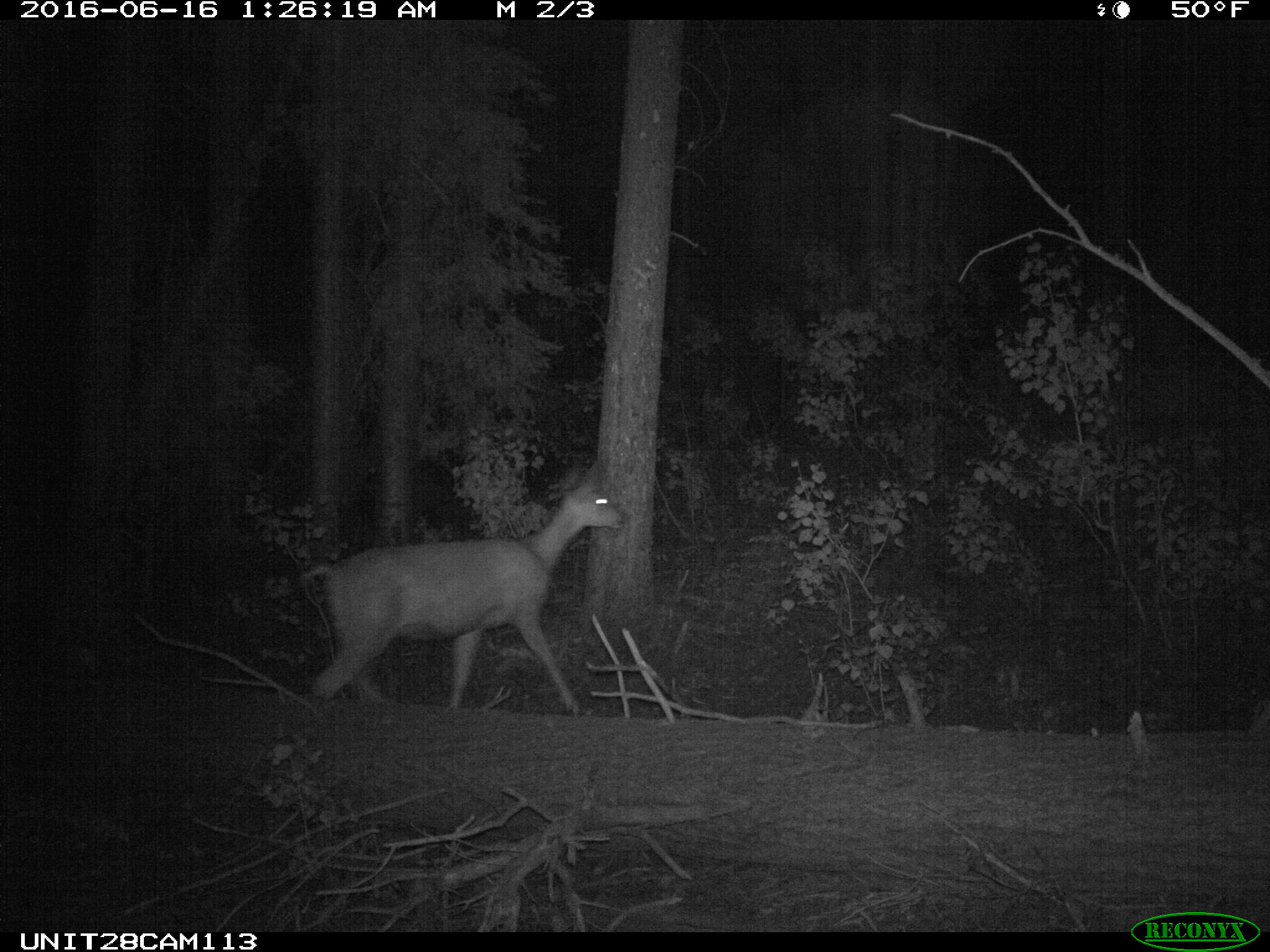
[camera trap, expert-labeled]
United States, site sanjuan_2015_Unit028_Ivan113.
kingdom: Animalia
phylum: Chordata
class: Mammalia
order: Artiodactyla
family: Cervidae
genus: Odocoileus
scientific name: Odocoileus hemionus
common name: mule deer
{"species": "Odocoileus hemionus (mule deer)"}